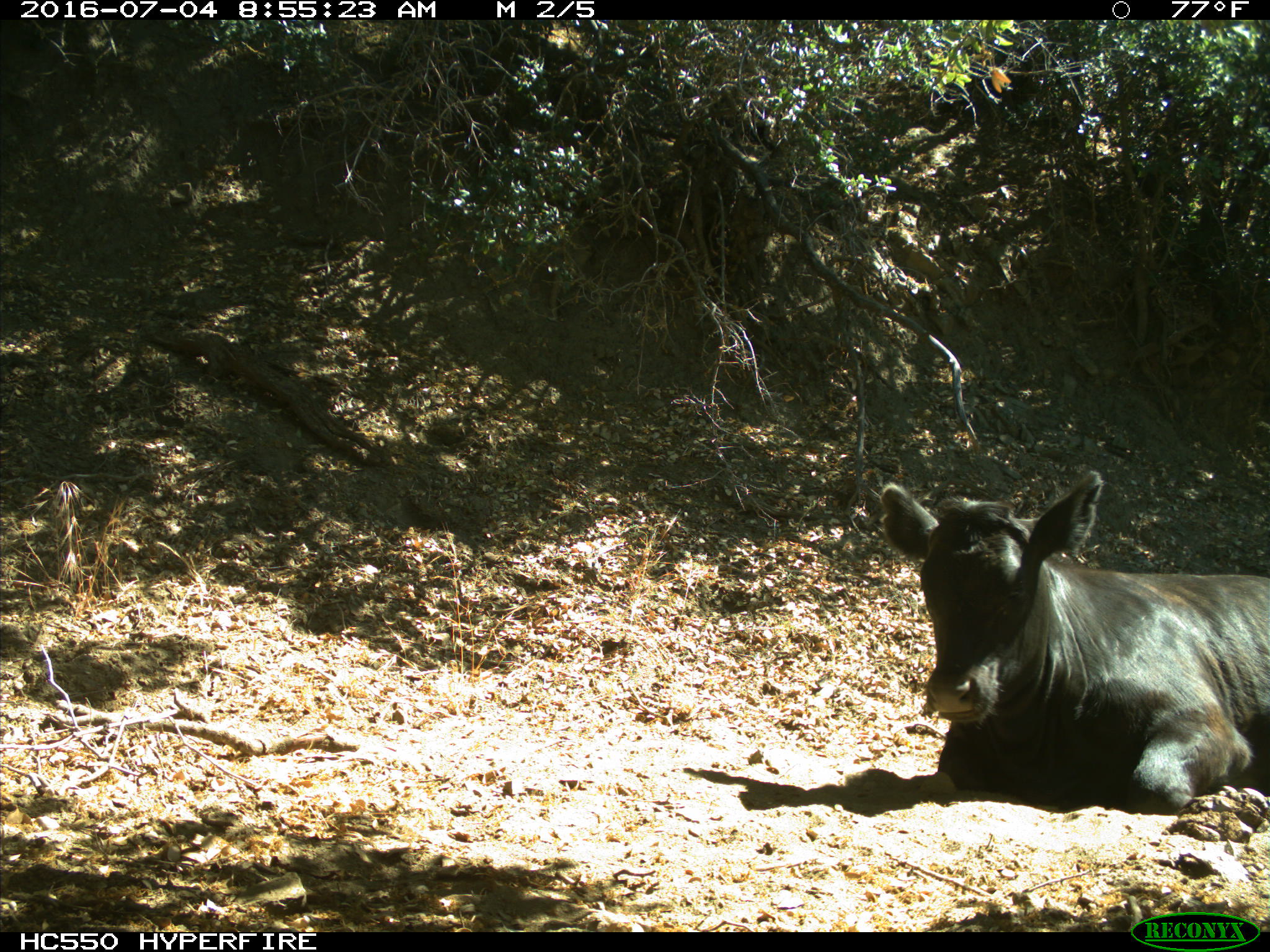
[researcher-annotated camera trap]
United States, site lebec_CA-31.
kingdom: Animalia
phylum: Chordata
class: Mammalia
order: Artiodactyla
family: Bovidae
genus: Bos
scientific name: Bos taurus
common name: domestic cow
Bos taurus (domestic cow).